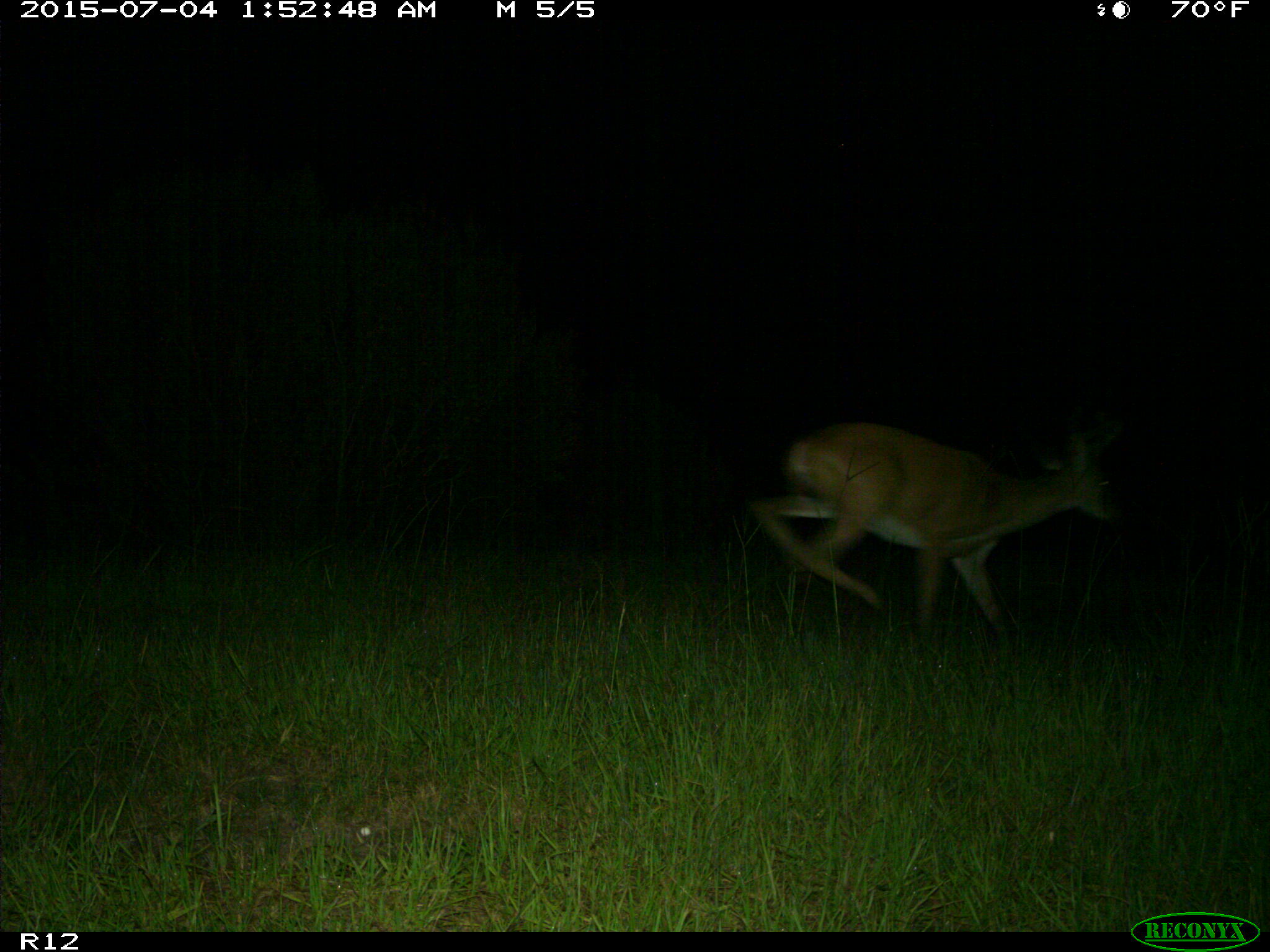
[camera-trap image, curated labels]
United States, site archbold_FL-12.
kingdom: Animalia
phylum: Chordata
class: Mammalia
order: Artiodactyla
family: Cervidae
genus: Odocoileus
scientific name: Odocoileus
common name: deer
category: unidentified deer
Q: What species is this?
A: Unidentified deer (deer) (Odocoileus).